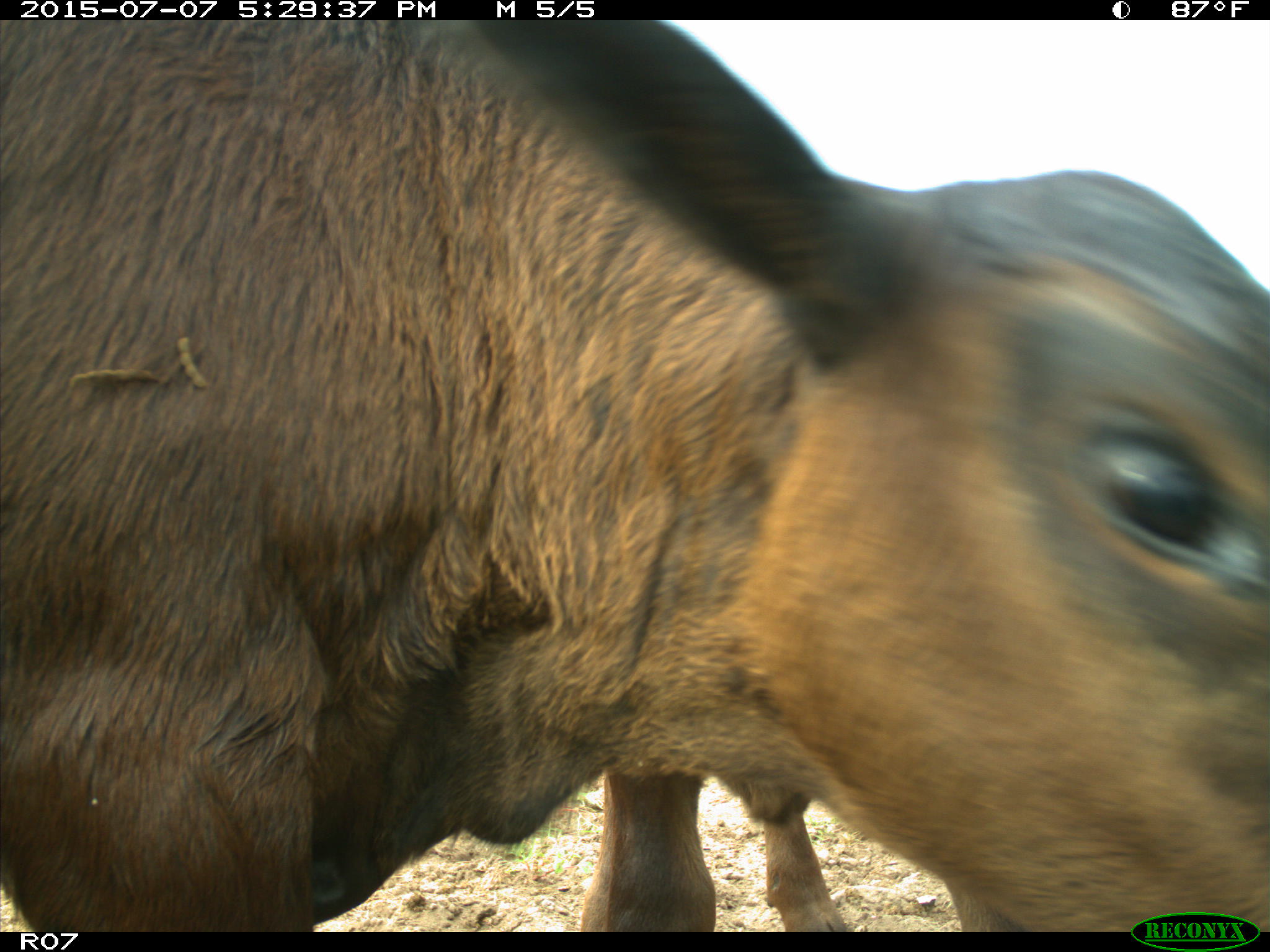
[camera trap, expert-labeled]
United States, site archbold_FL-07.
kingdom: Animalia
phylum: Chordata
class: Mammalia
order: Artiodactyla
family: Bovidae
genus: Bos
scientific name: Bos taurus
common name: domestic cow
Bos taurus (domestic cow).